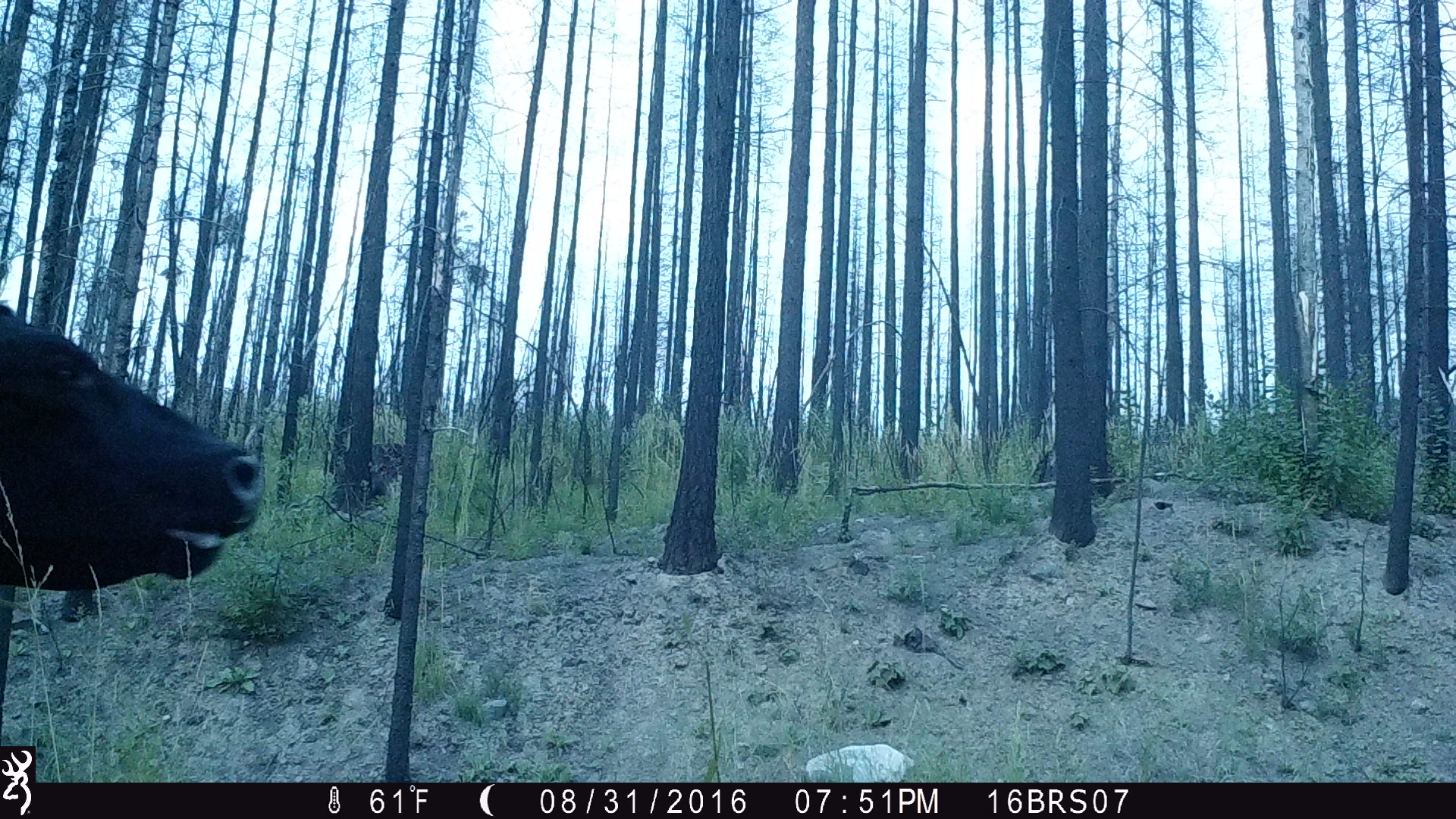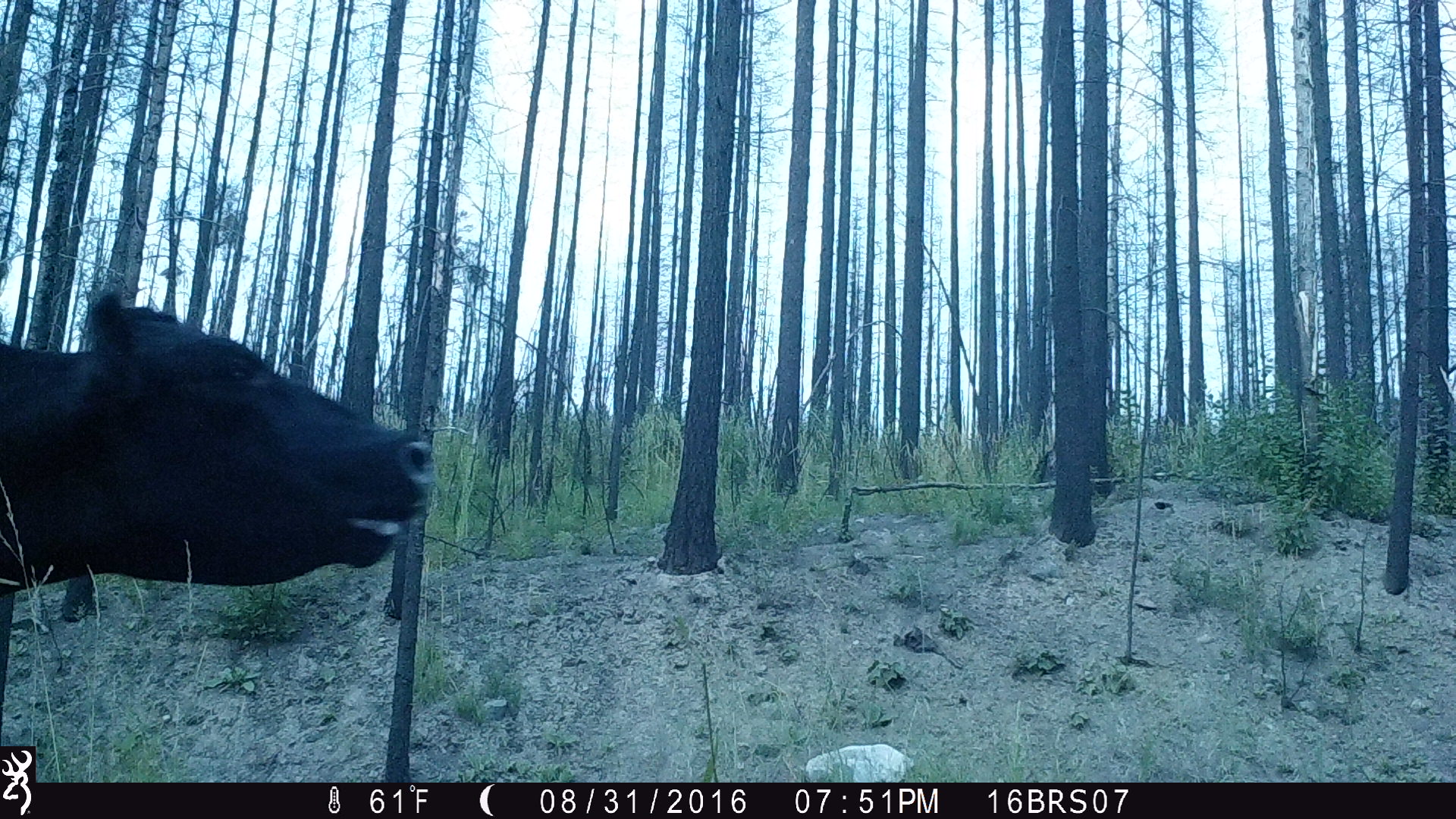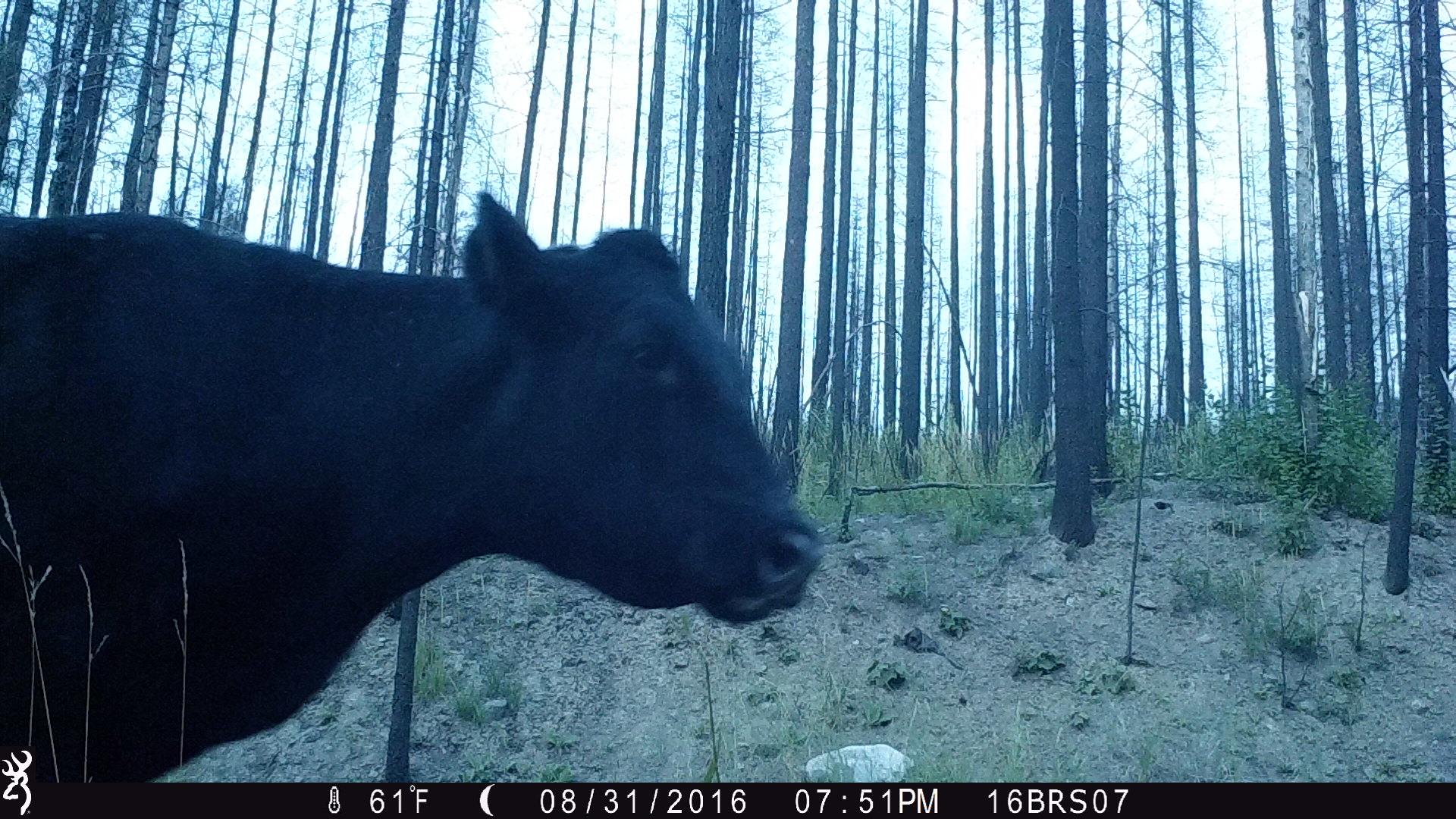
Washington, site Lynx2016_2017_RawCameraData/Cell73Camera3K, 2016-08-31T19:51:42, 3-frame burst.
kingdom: Animalia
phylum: Chordata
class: Mammalia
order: Artiodactyla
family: Bovidae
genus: Bos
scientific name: Bos taurus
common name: domestic cattle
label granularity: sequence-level